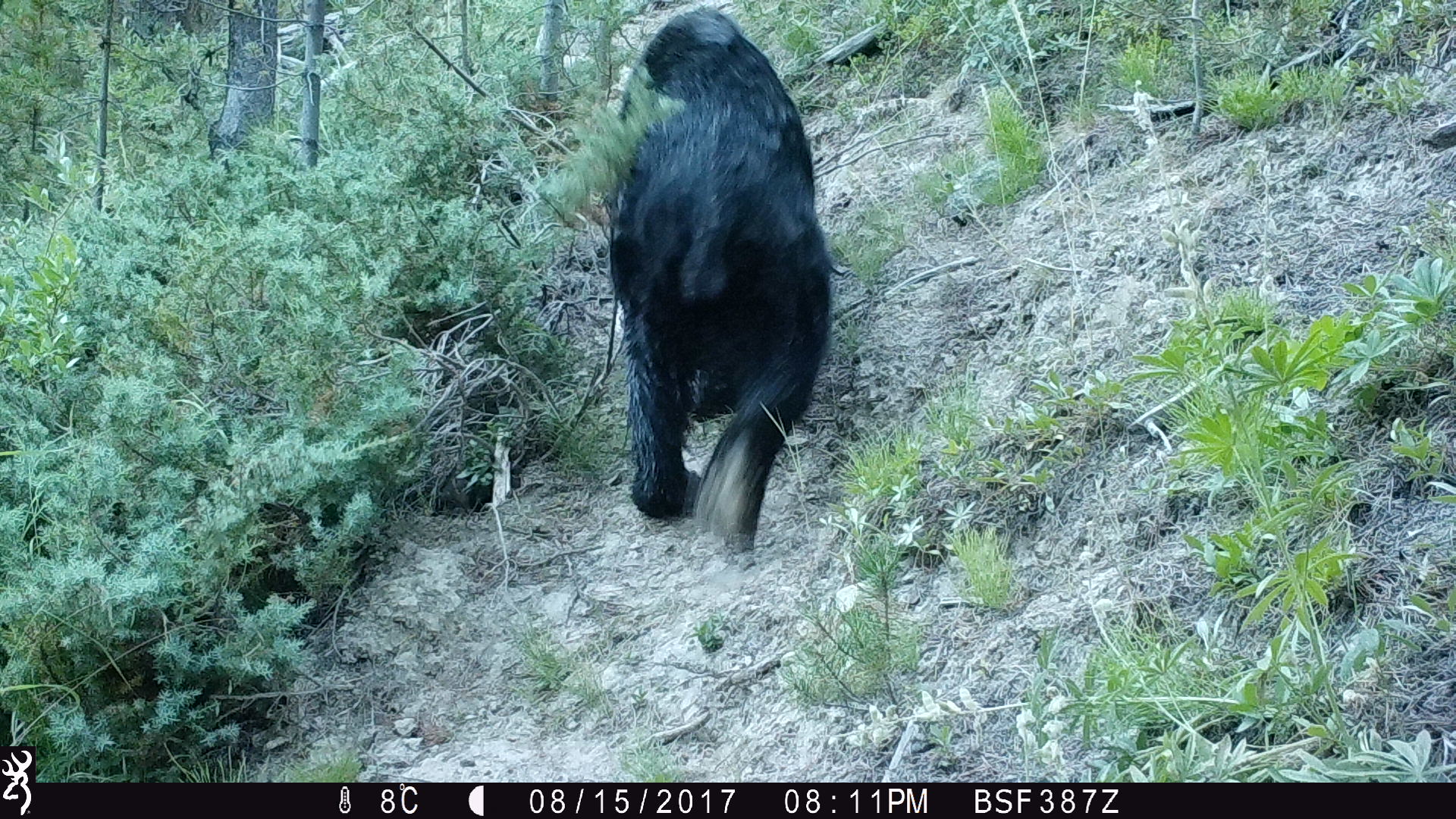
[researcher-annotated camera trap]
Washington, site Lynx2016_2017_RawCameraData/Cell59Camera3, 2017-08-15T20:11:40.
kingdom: Animalia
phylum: Chordata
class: Mammalia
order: Carnivora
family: Ursidae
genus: Ursus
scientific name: Ursus americanus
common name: american black bear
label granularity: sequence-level